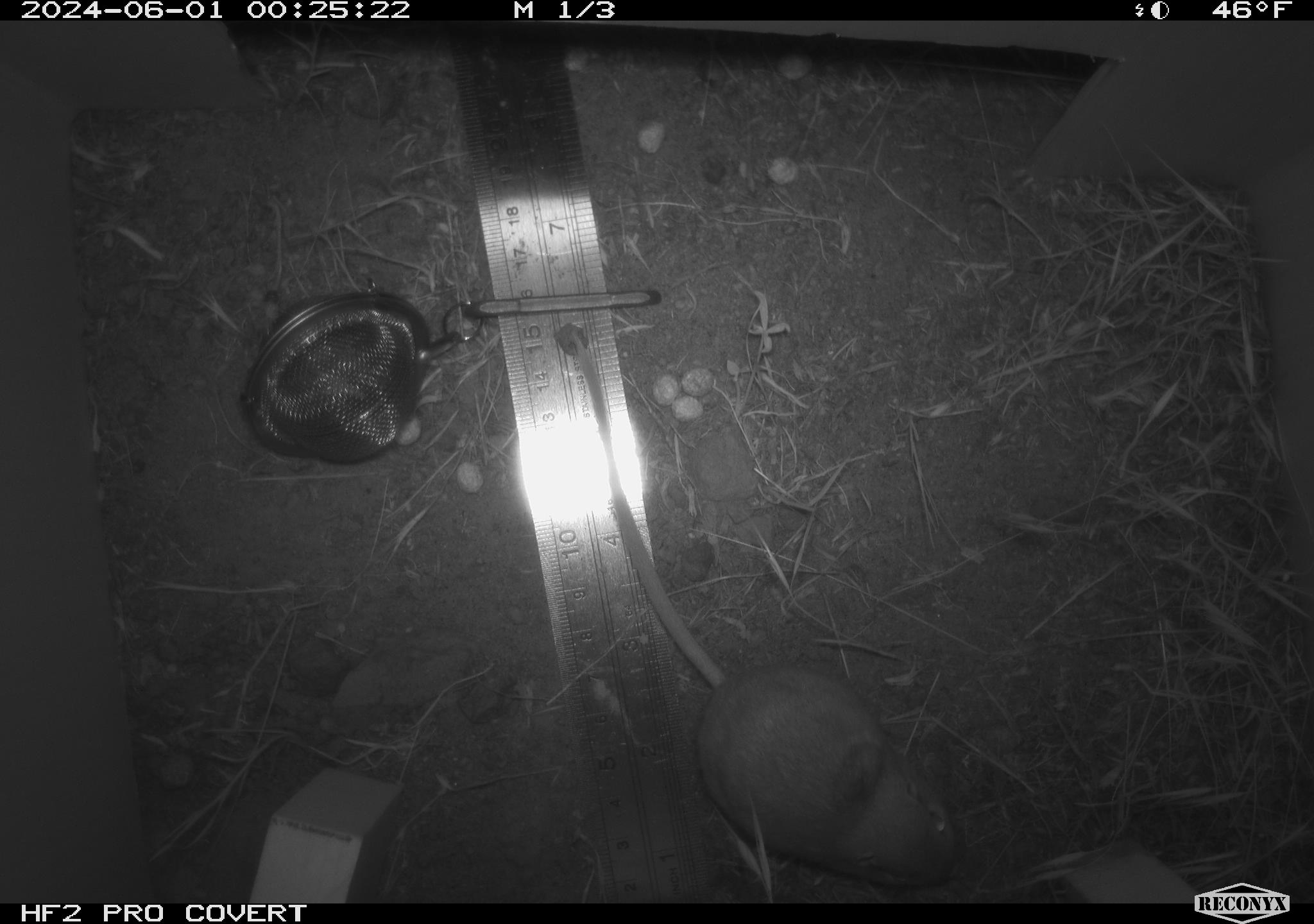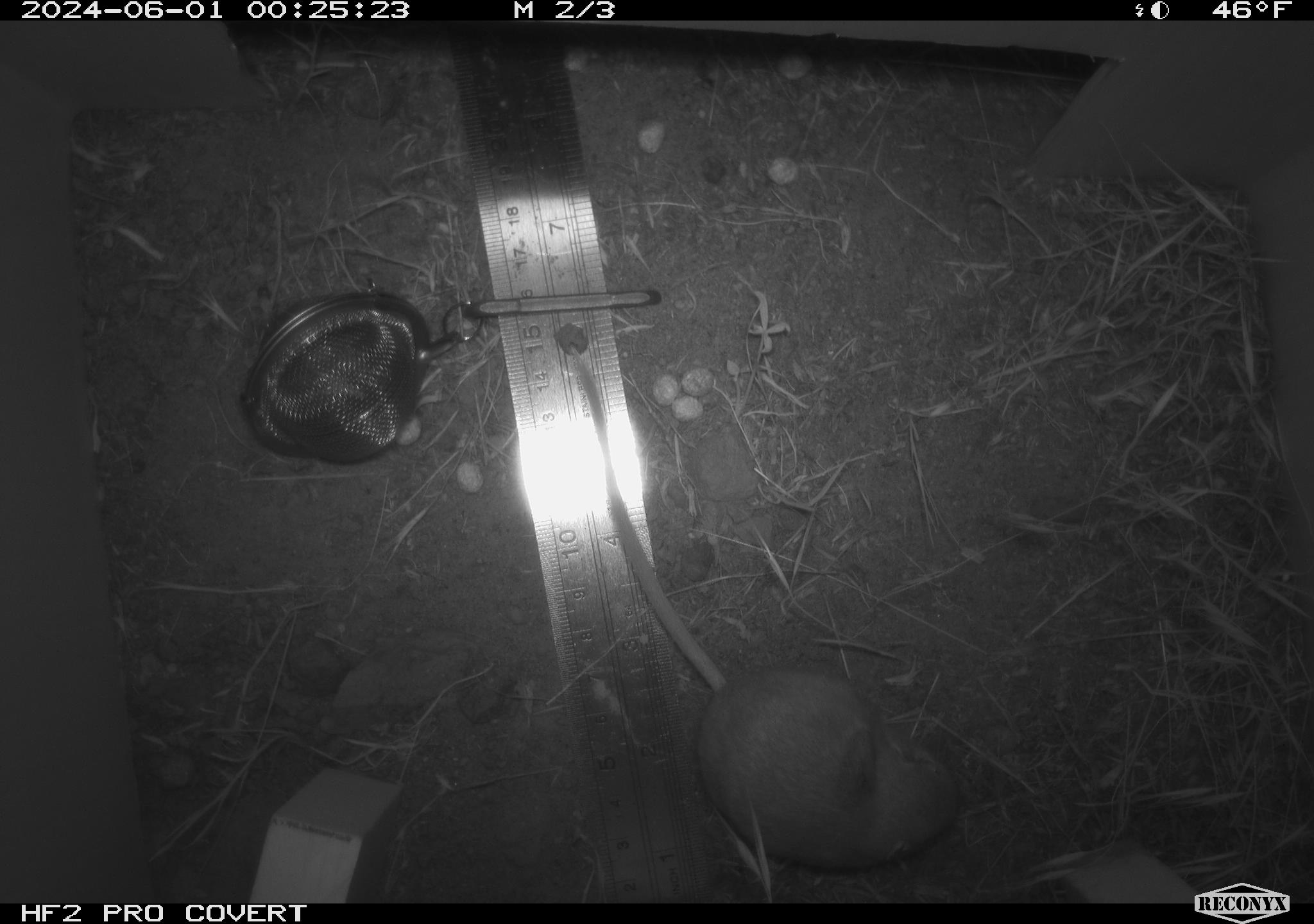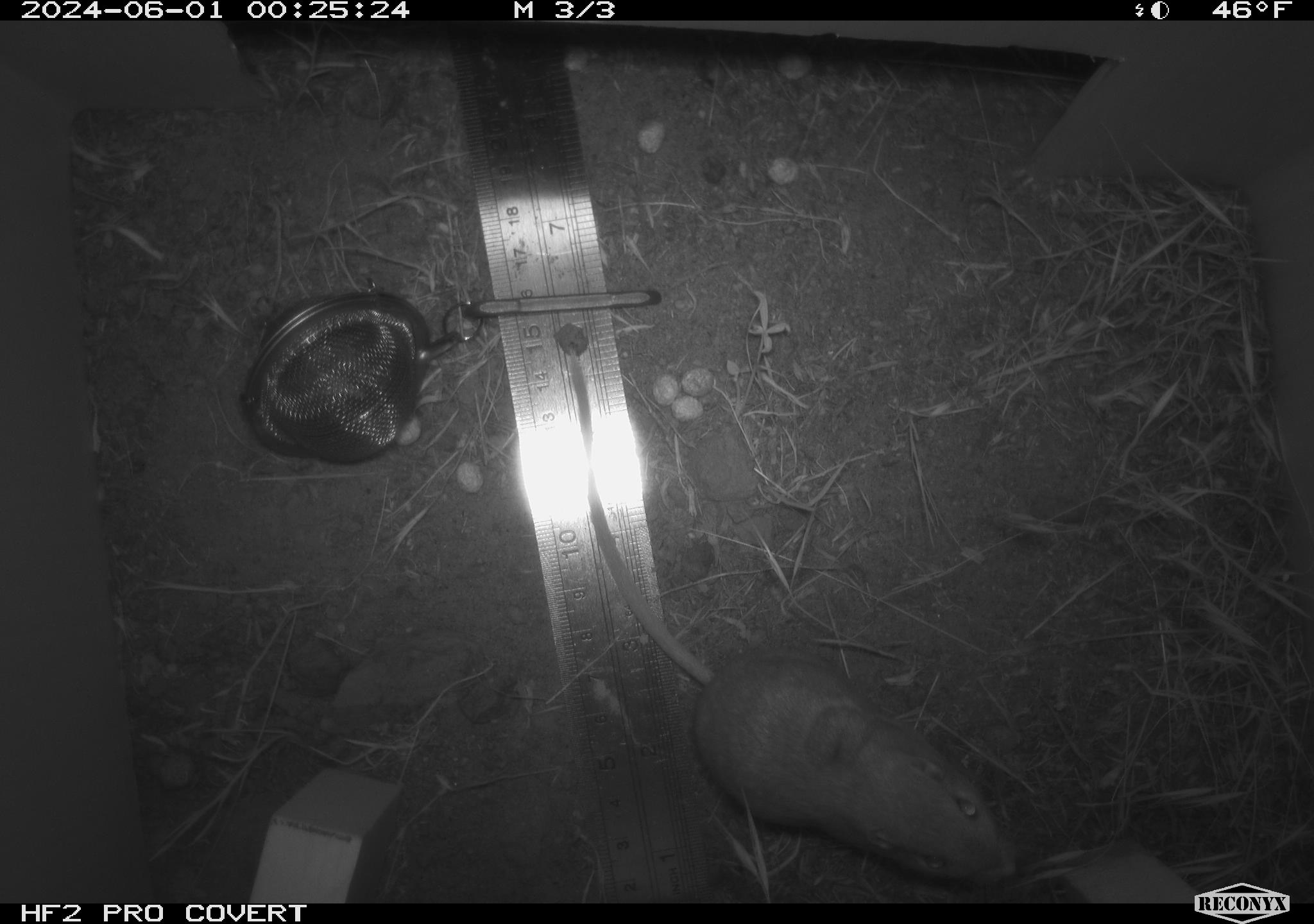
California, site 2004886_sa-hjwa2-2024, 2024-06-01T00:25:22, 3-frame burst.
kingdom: Animalia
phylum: Chordata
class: Mammalia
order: Rodentia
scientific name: Rodentia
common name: rodent